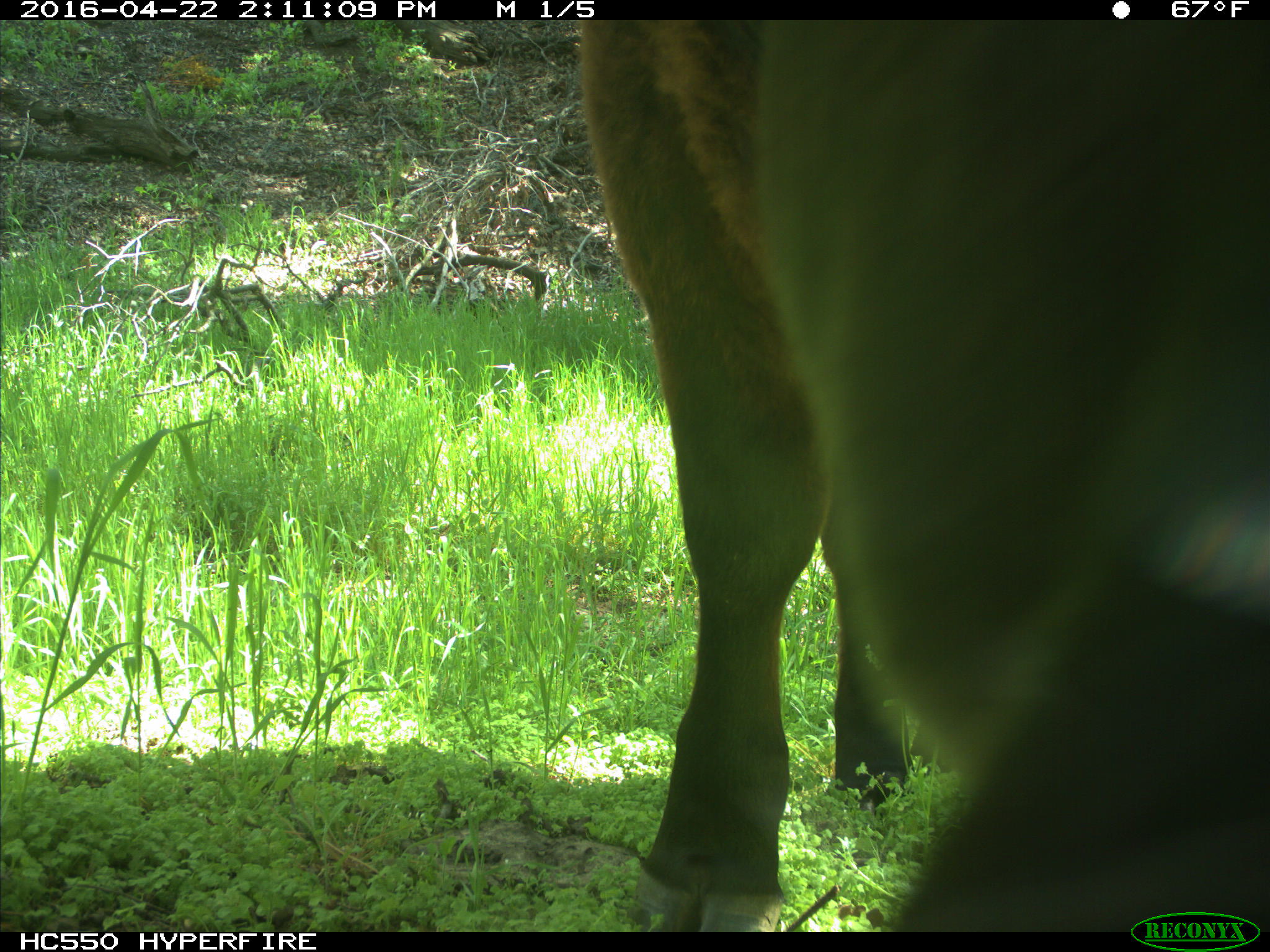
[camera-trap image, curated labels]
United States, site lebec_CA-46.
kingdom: Animalia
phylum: Chordata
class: Mammalia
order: Artiodactyla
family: Bovidae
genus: Bos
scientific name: Bos taurus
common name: domestic cow